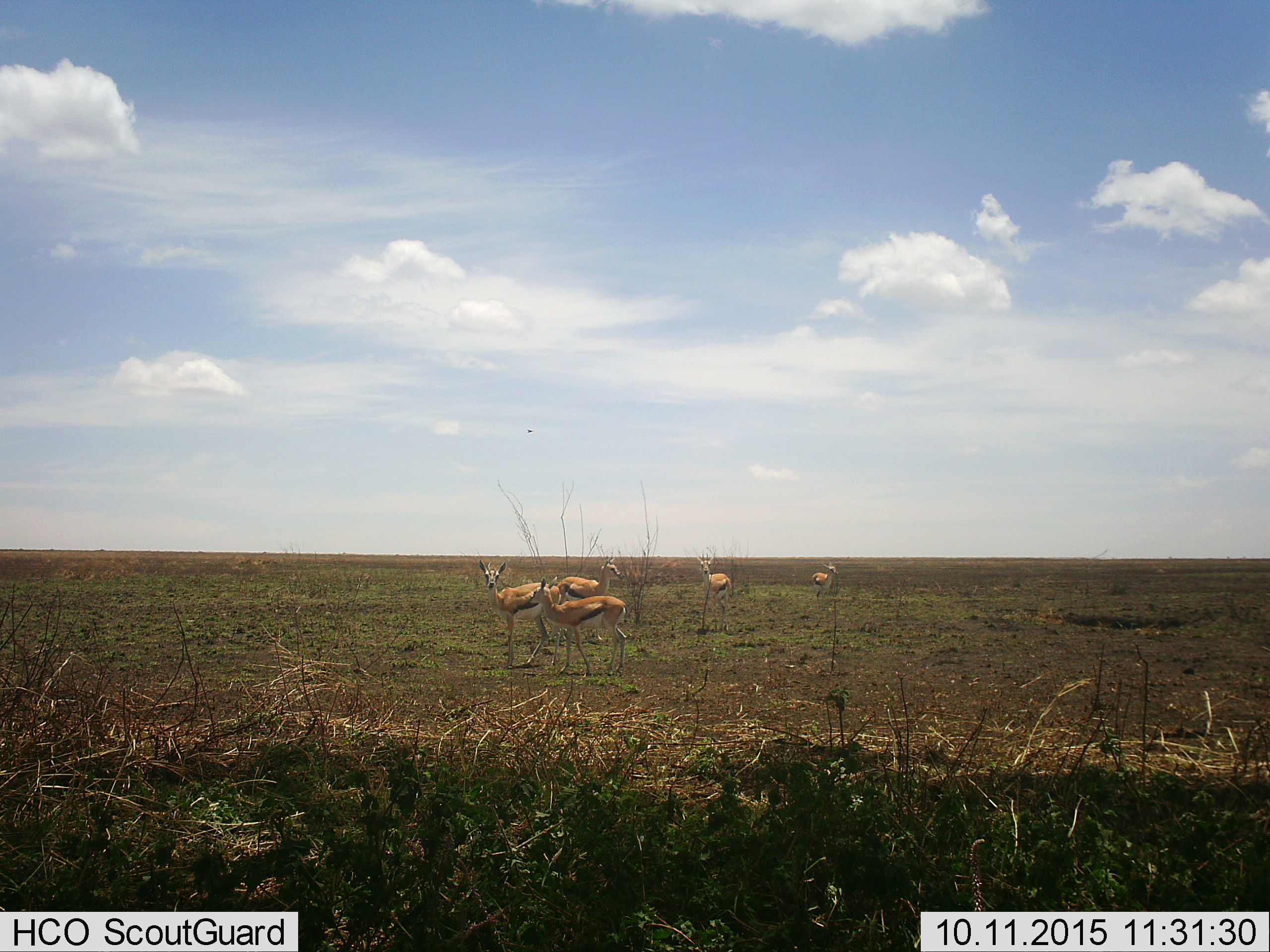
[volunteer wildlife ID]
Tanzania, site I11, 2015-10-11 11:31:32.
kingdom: Animalia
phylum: Chordata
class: Mammalia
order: Artiodactyla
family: Bovidae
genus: Eudorcas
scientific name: Eudorcas thomsonii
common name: thomson's gazelle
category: gazellethomsons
Gazellethomsons (thomson's gazelle) (Eudorcas thomsonii), count 5. Behavior (volunteer vote fractions): standing 100%, resting 12%, moving 12%, interacting 0%. Young present (vote fraction): 12%. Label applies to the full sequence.